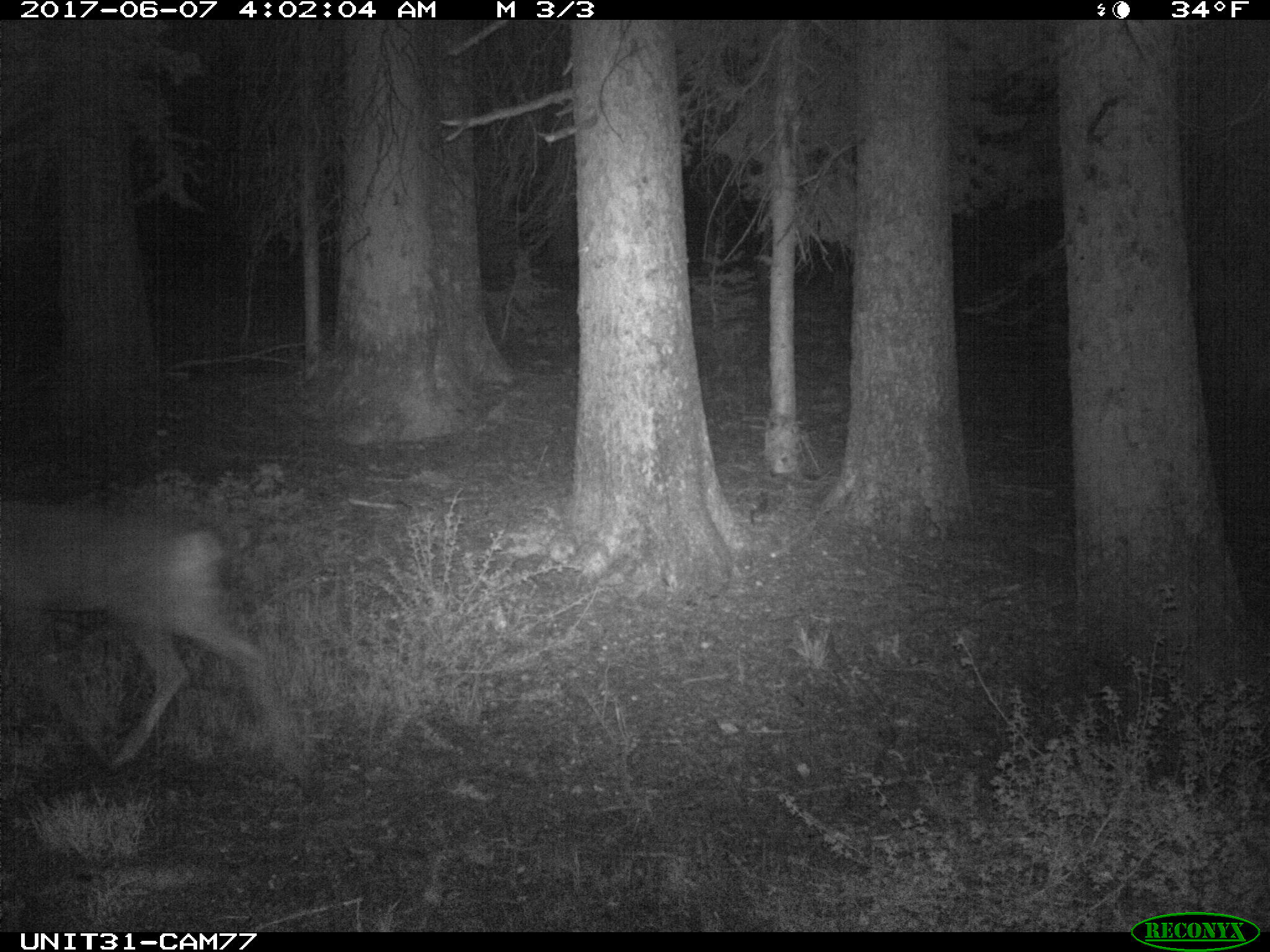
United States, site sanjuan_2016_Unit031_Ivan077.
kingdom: Animalia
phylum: Chordata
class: Mammalia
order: Artiodactyla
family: Cervidae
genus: Odocoileus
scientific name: Odocoileus hemionus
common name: mule deer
Odocoileus hemionus (mule deer).